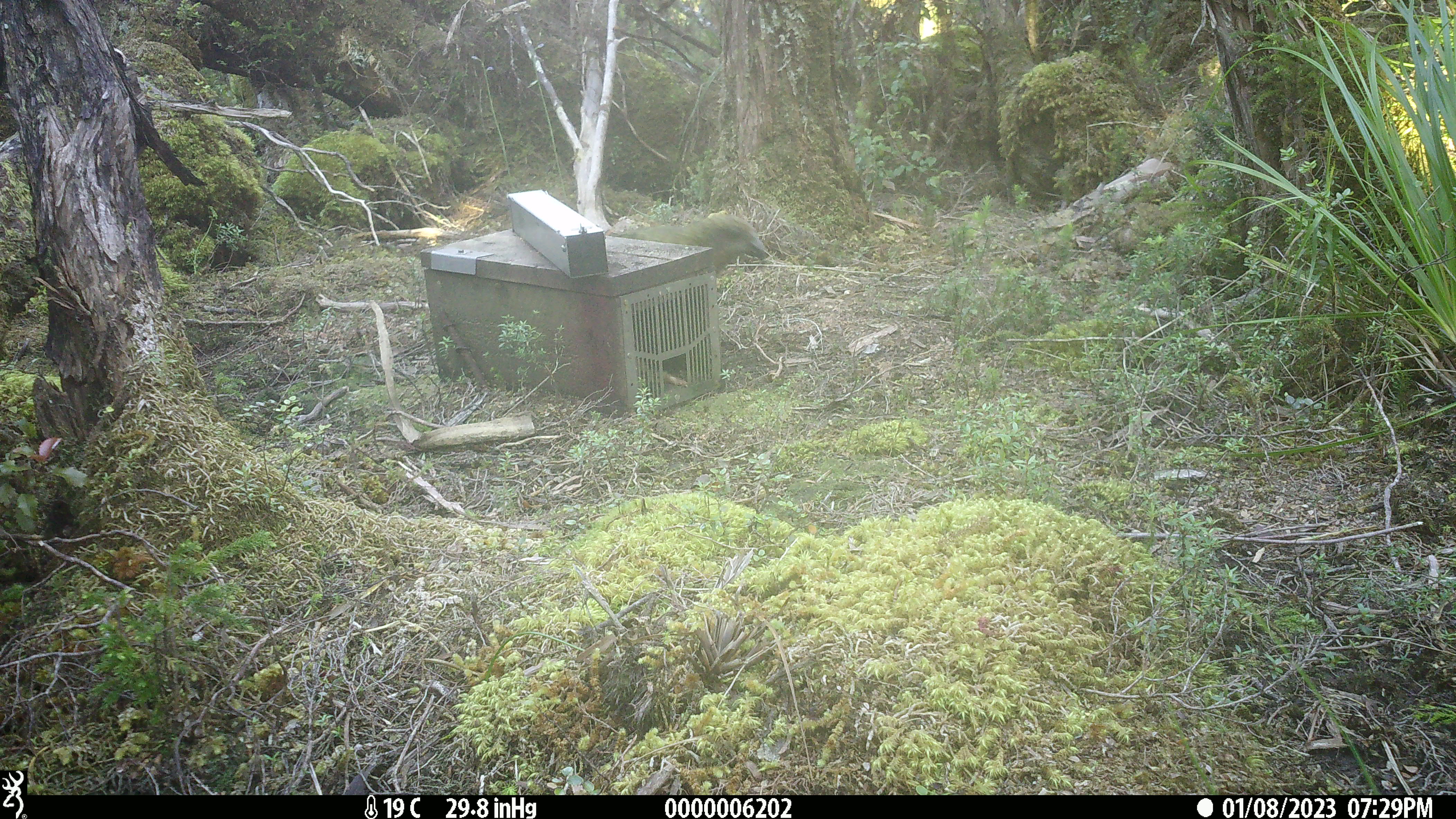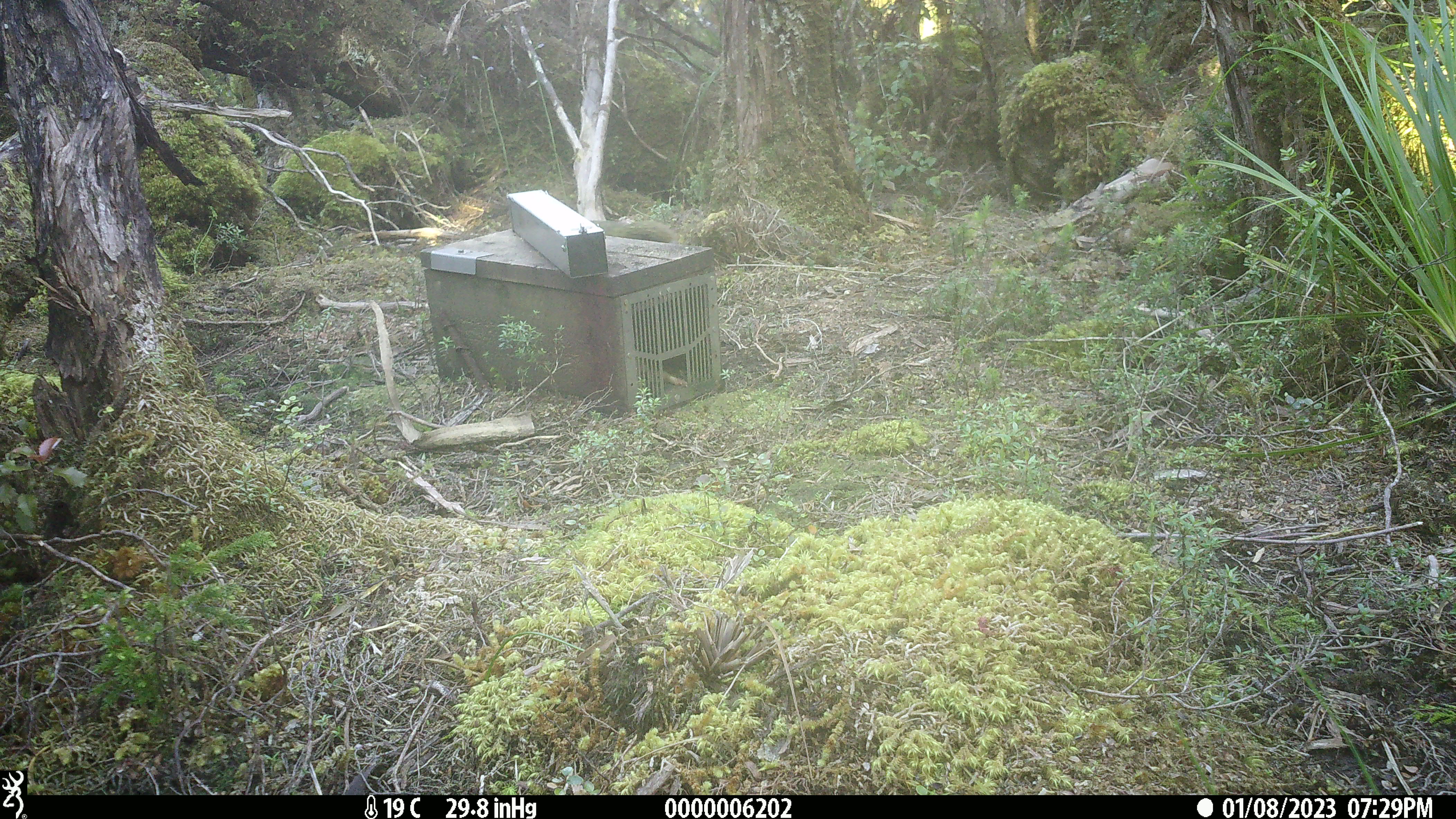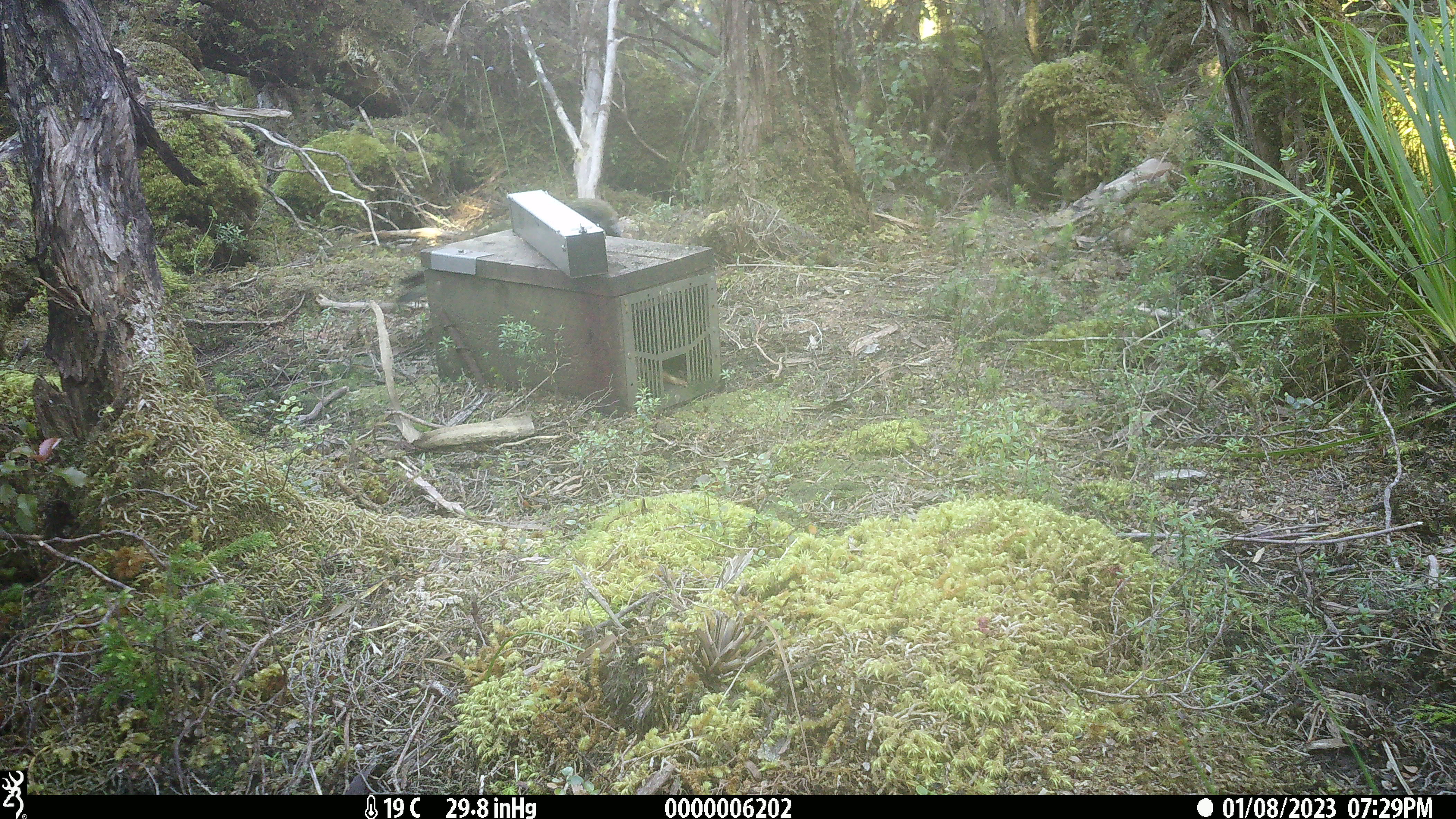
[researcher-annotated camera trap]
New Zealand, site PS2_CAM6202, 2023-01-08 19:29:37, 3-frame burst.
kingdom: Animalia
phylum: Chordata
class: Aves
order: Psittaciformes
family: Strigopidae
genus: Nestor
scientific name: Nestor notabilis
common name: kea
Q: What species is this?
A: Kea (Nestor notabilis).